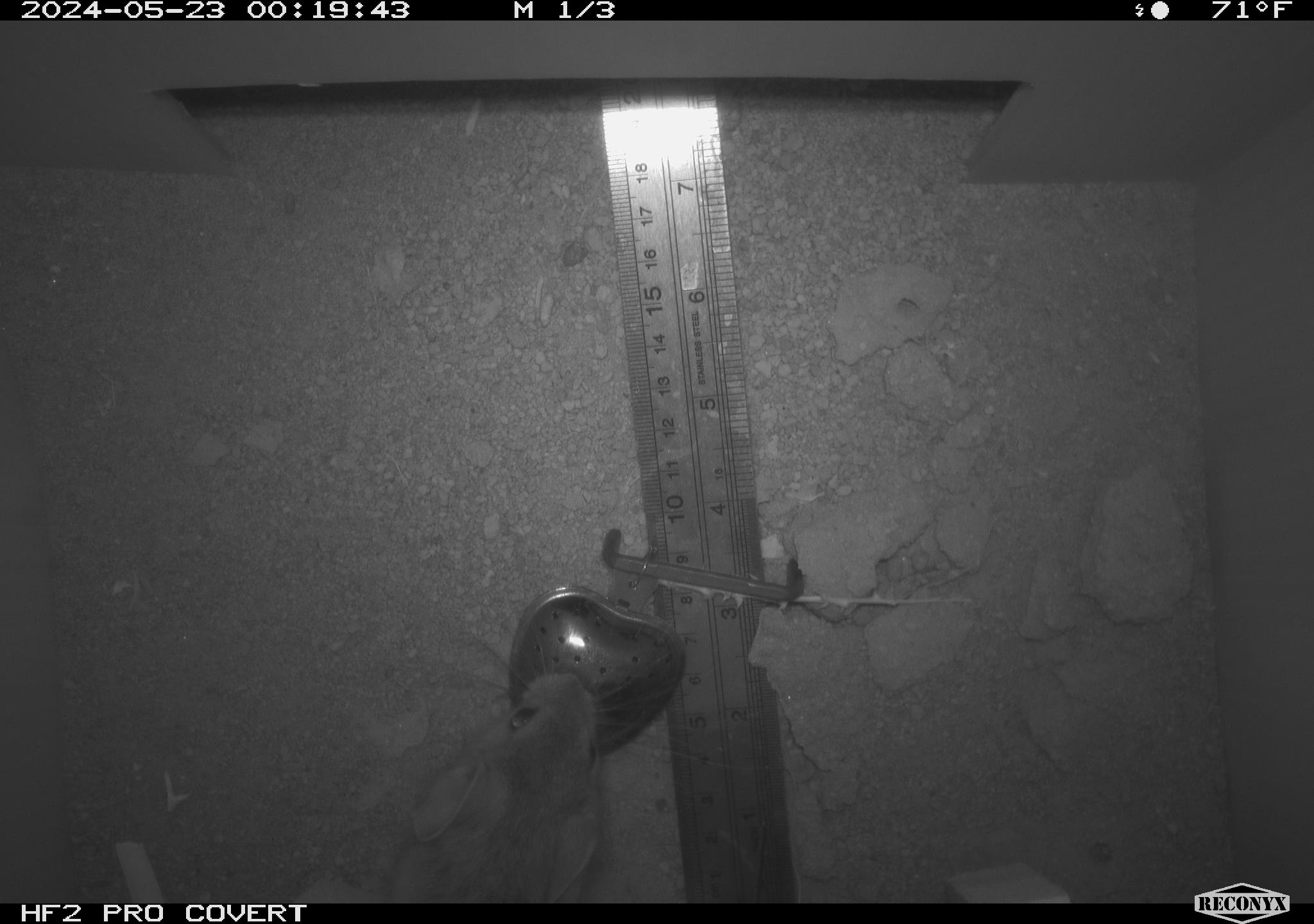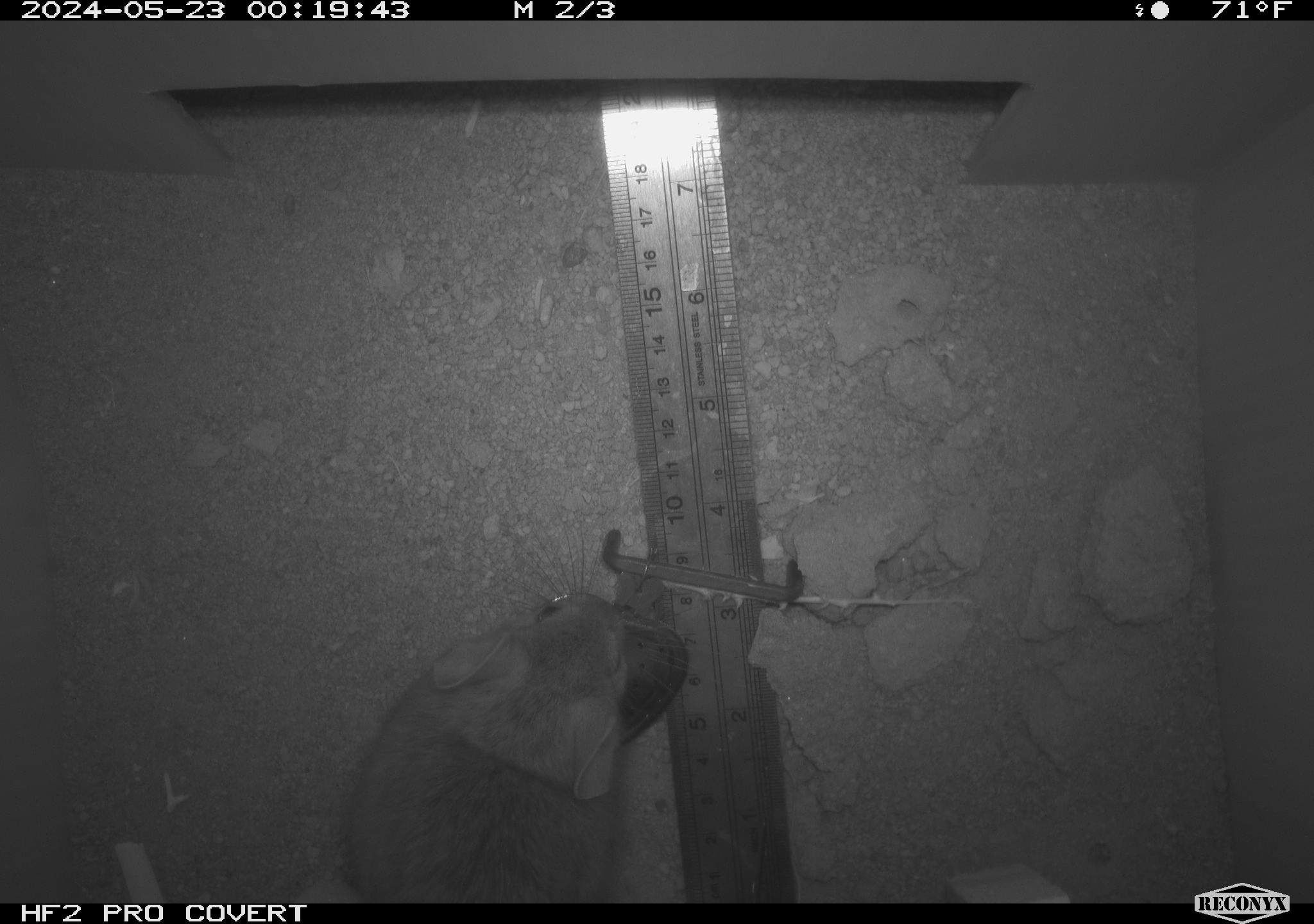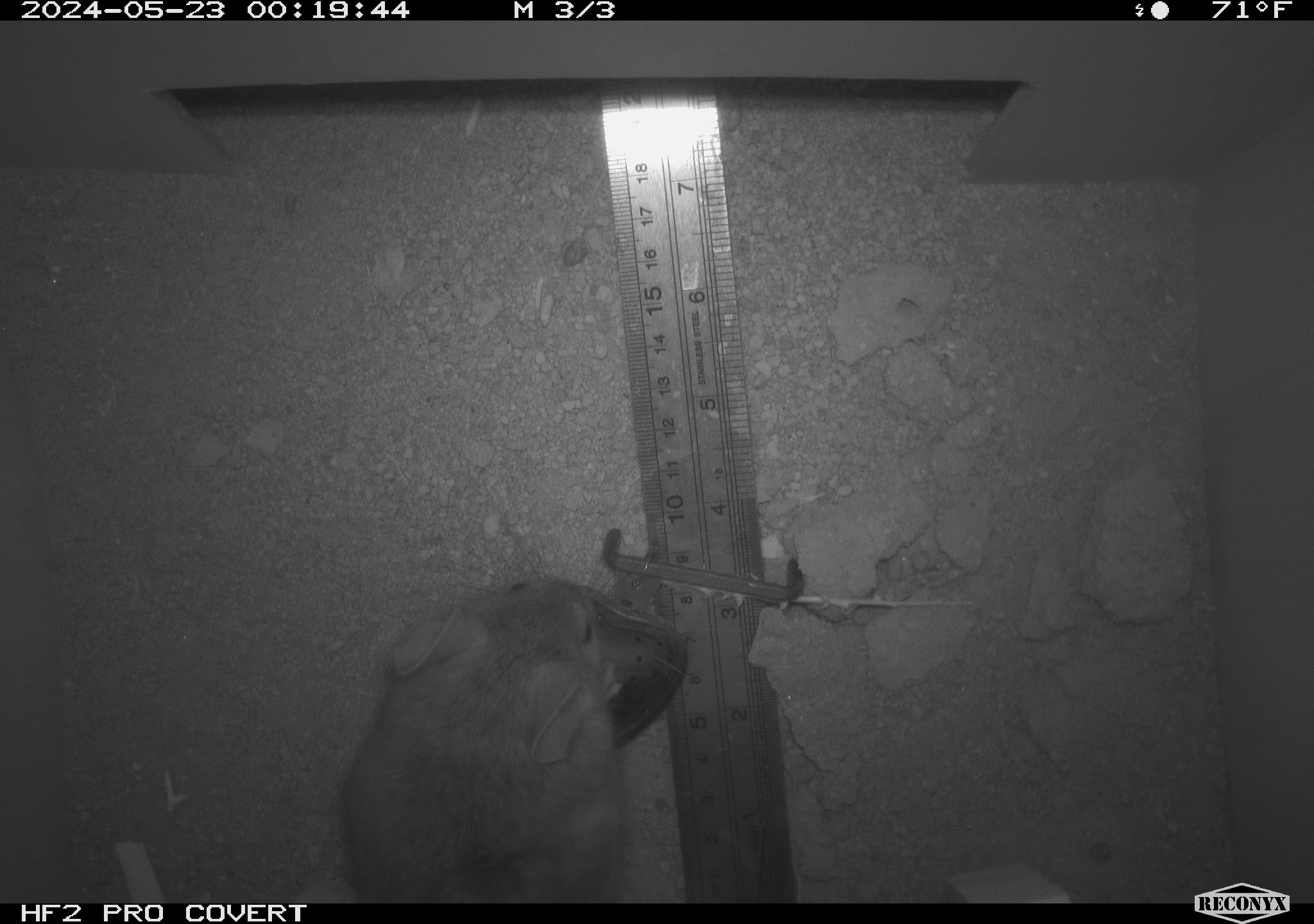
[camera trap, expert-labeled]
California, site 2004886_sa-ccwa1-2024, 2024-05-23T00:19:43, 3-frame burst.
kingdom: Animalia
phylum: Chordata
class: Mammalia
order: Rodentia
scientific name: Rodentia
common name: woodrat or rat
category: woodrat or rat species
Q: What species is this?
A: Woodrat or rat species (woodrat or rat) (Rodentia).